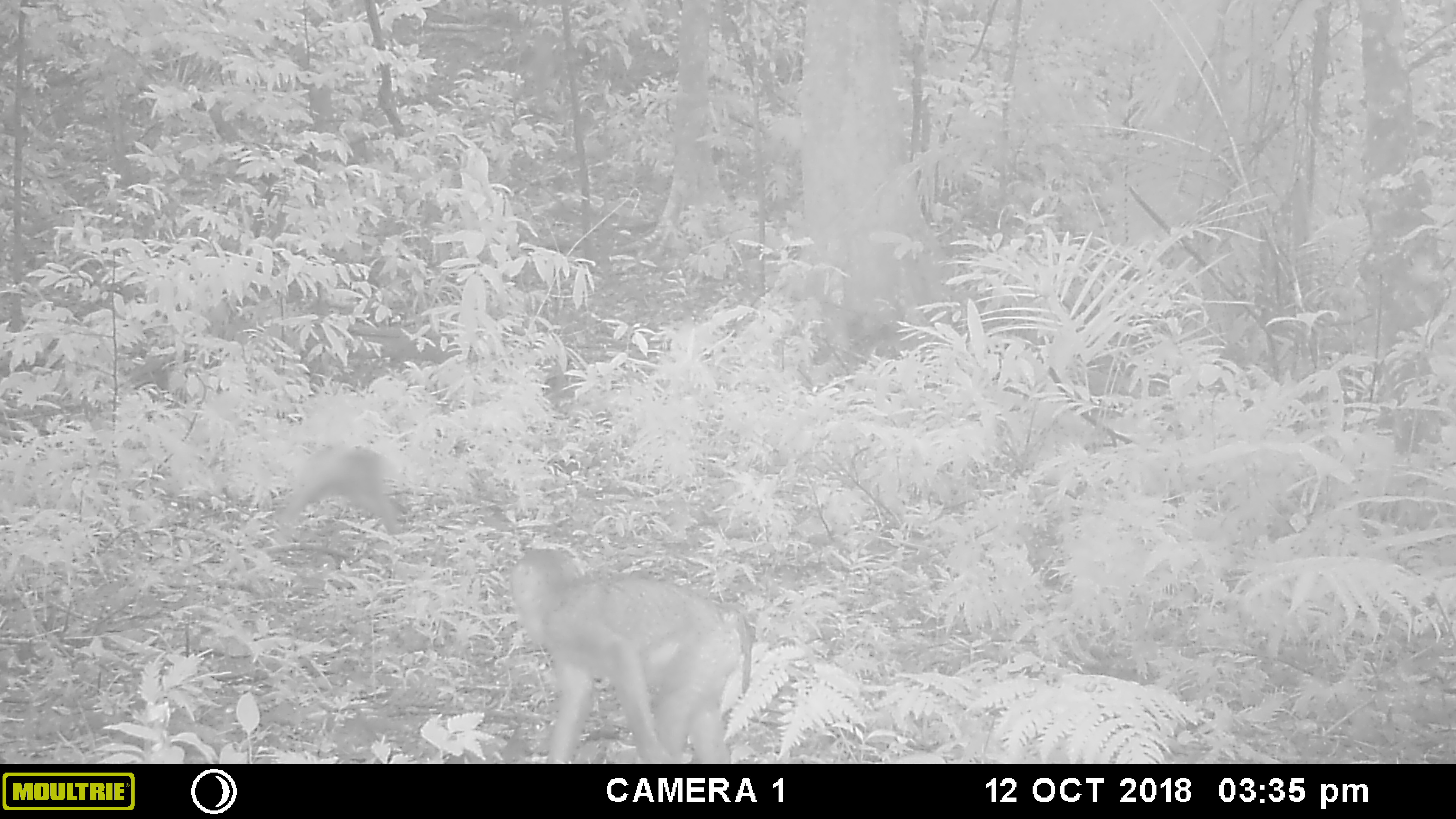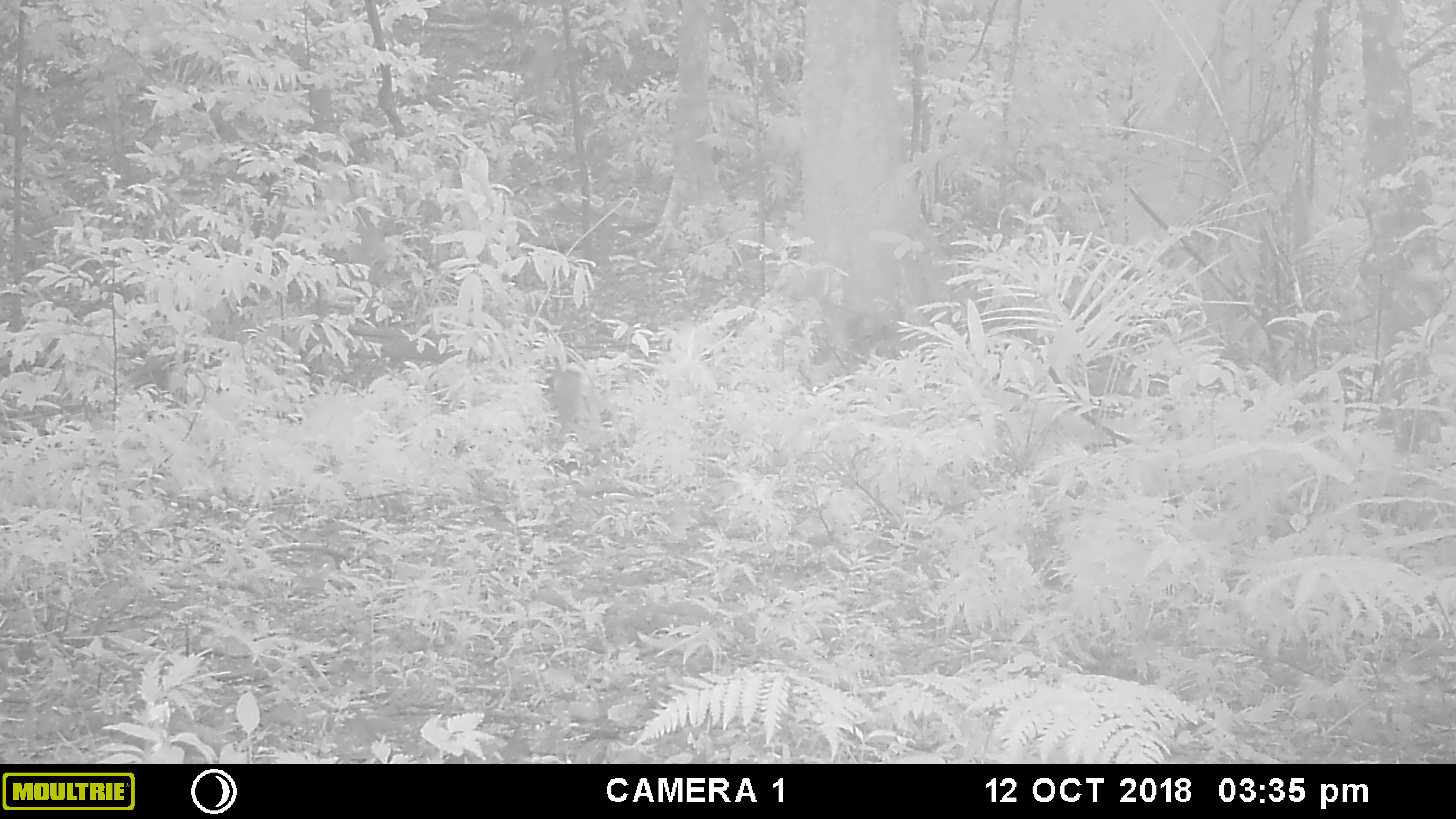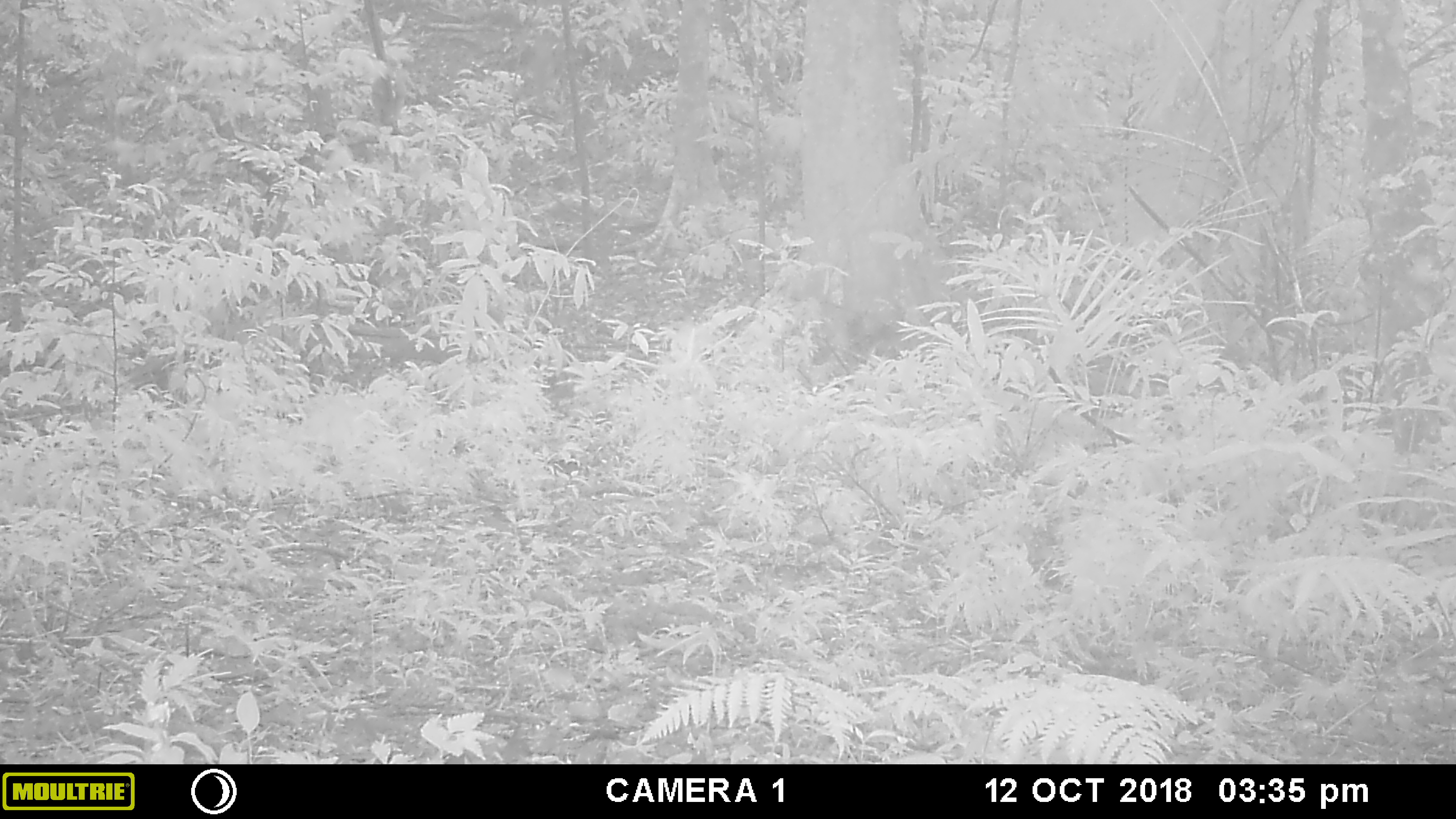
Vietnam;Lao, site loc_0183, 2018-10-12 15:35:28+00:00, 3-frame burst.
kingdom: Animalia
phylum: Chordata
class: Mammalia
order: Primates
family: Cercopithecidae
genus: Macaca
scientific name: Macaca arctoides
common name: stump-tailed macaque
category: stump tailed macaque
Stump tailed macaque (stump-tailed macaque) (Macaca arctoides). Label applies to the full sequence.